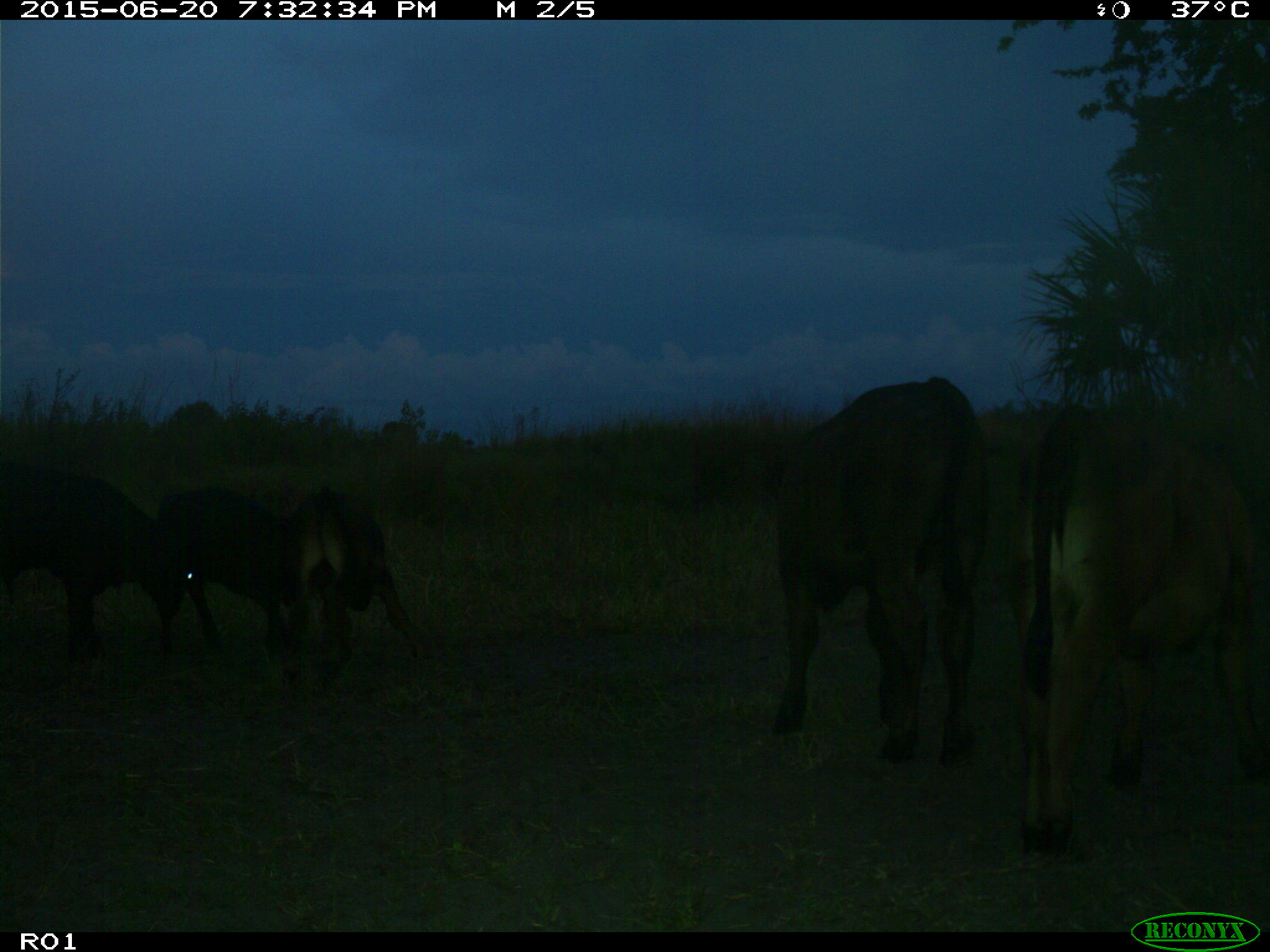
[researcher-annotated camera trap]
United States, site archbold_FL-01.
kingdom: Animalia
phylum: Chordata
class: Mammalia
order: Artiodactyla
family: Bovidae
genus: Bos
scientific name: Bos taurus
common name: domestic cow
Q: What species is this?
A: Bos taurus (domestic cow).